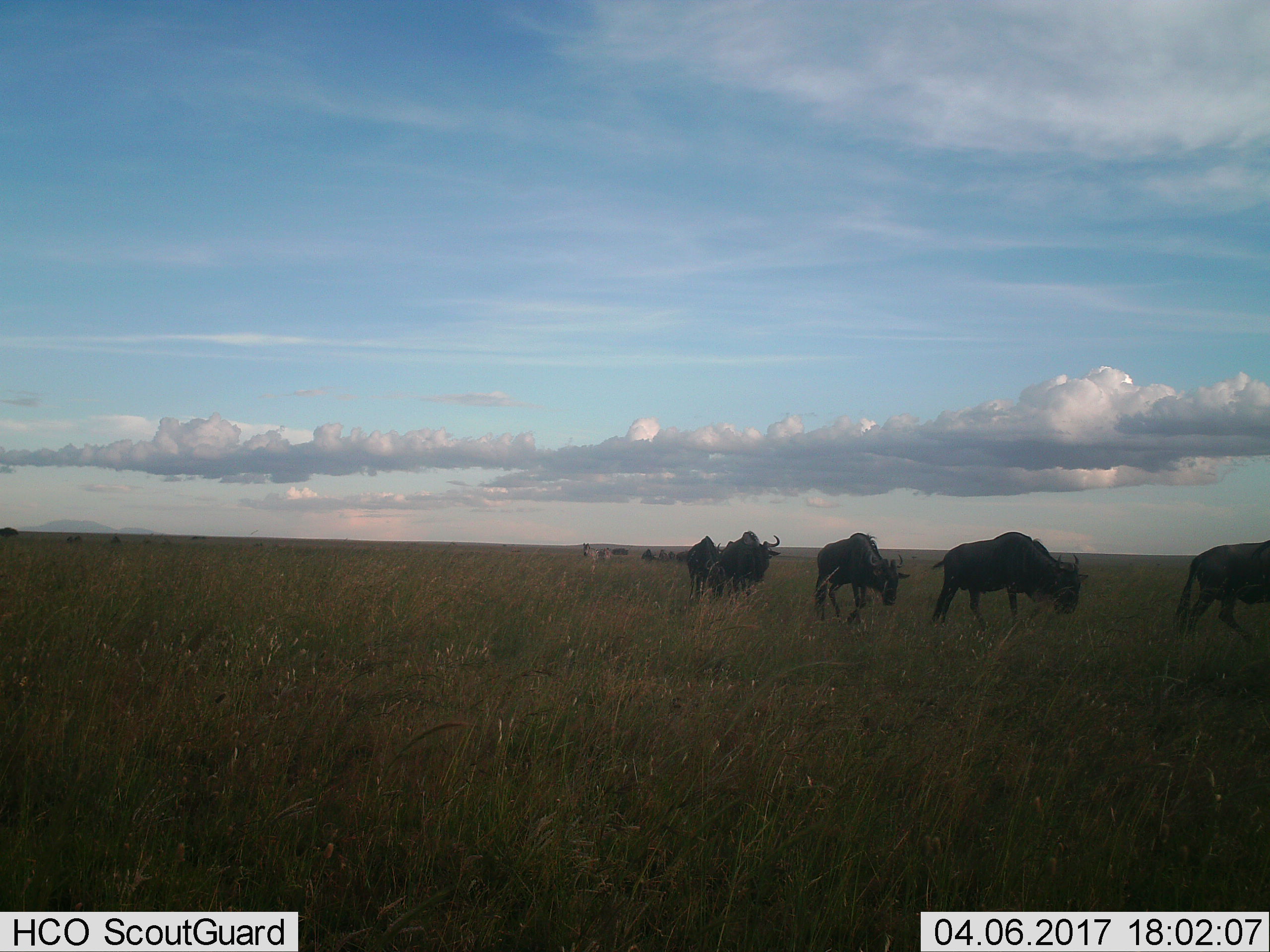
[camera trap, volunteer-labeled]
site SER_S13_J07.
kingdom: Animalia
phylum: Chordata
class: Mammalia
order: Artiodactyla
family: Bovidae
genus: Connochaetes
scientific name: Connochaetes taurinus taurinus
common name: blue wildebeest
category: wildebeestblue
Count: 9.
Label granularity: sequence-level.